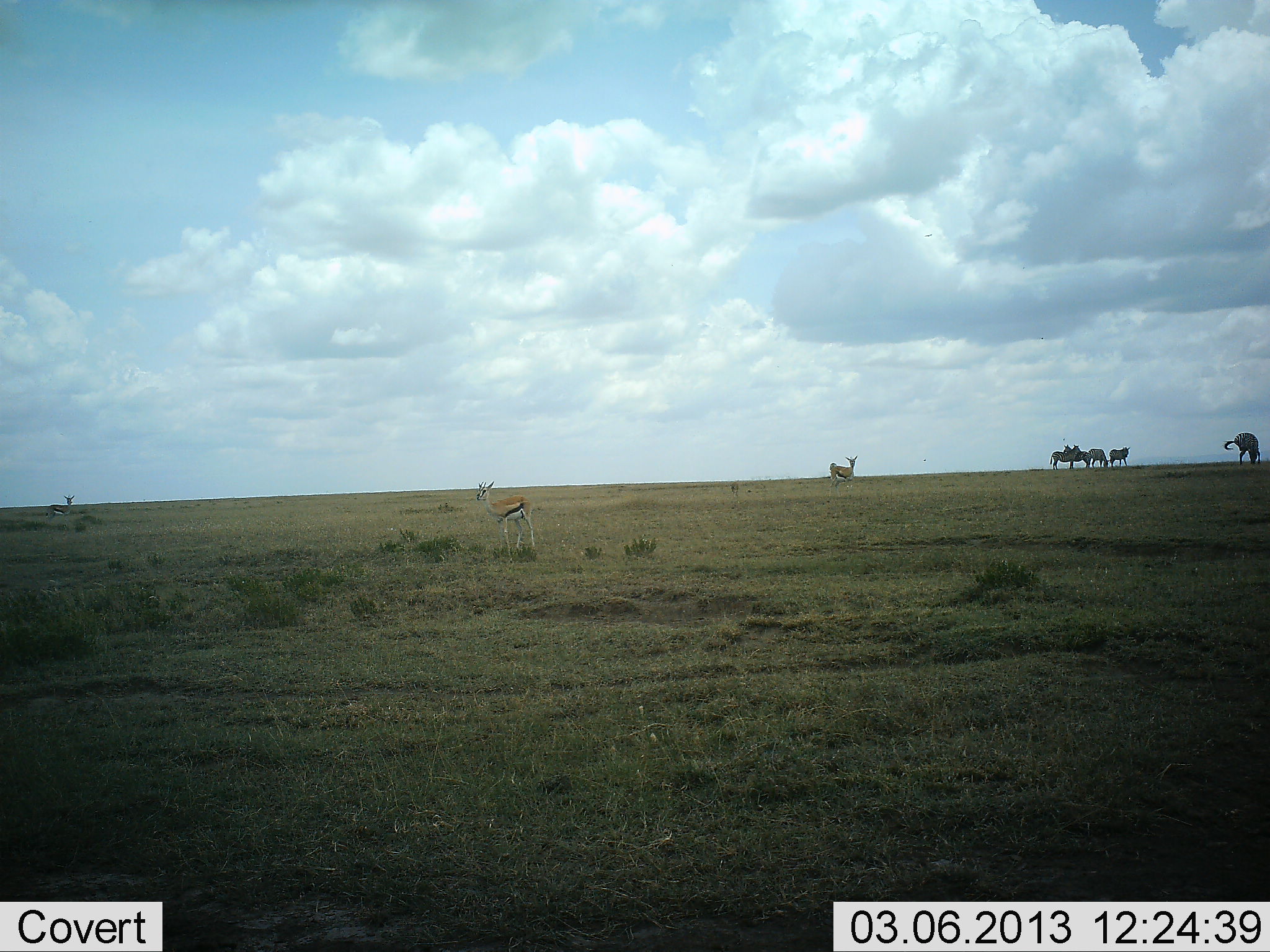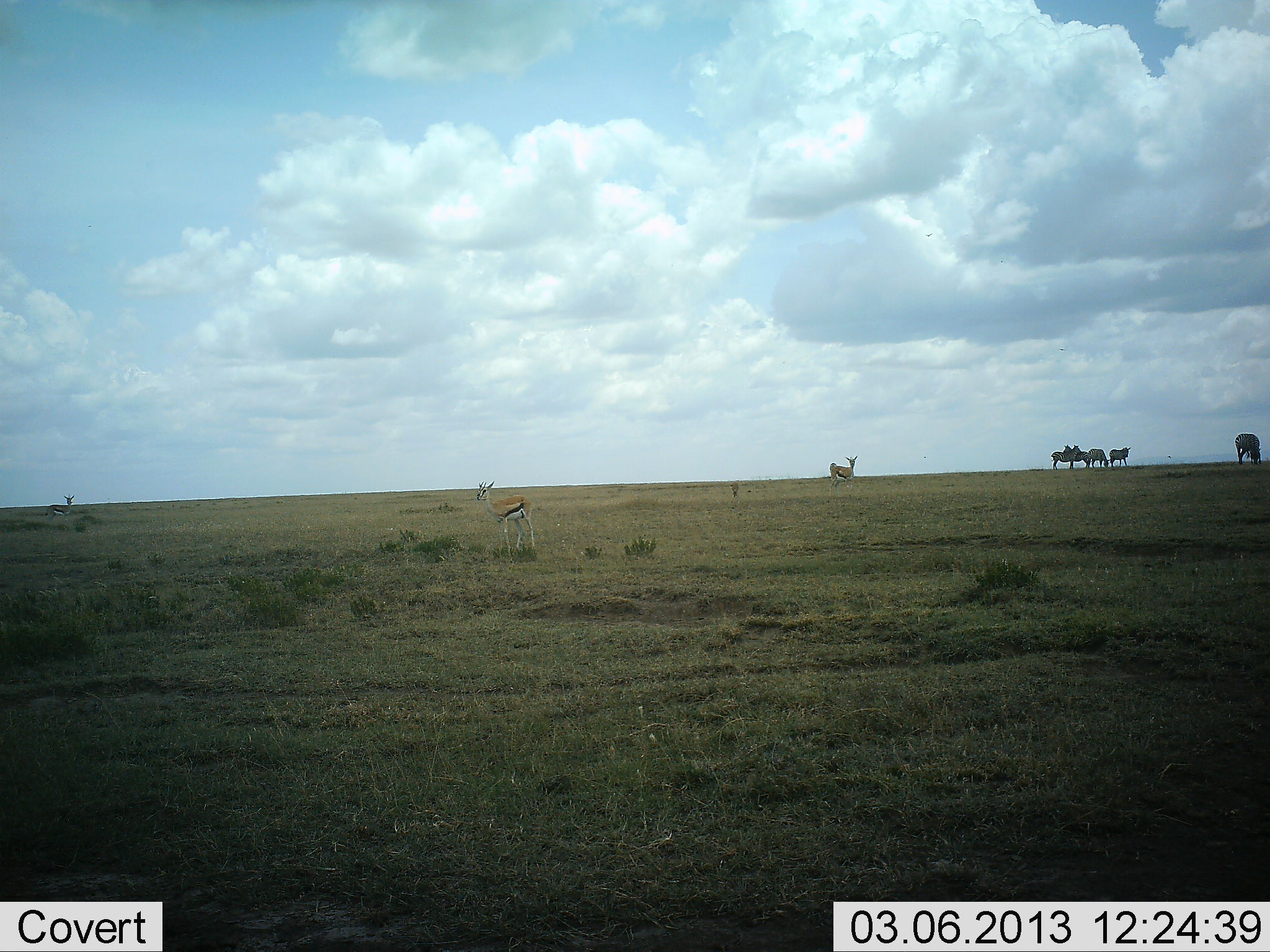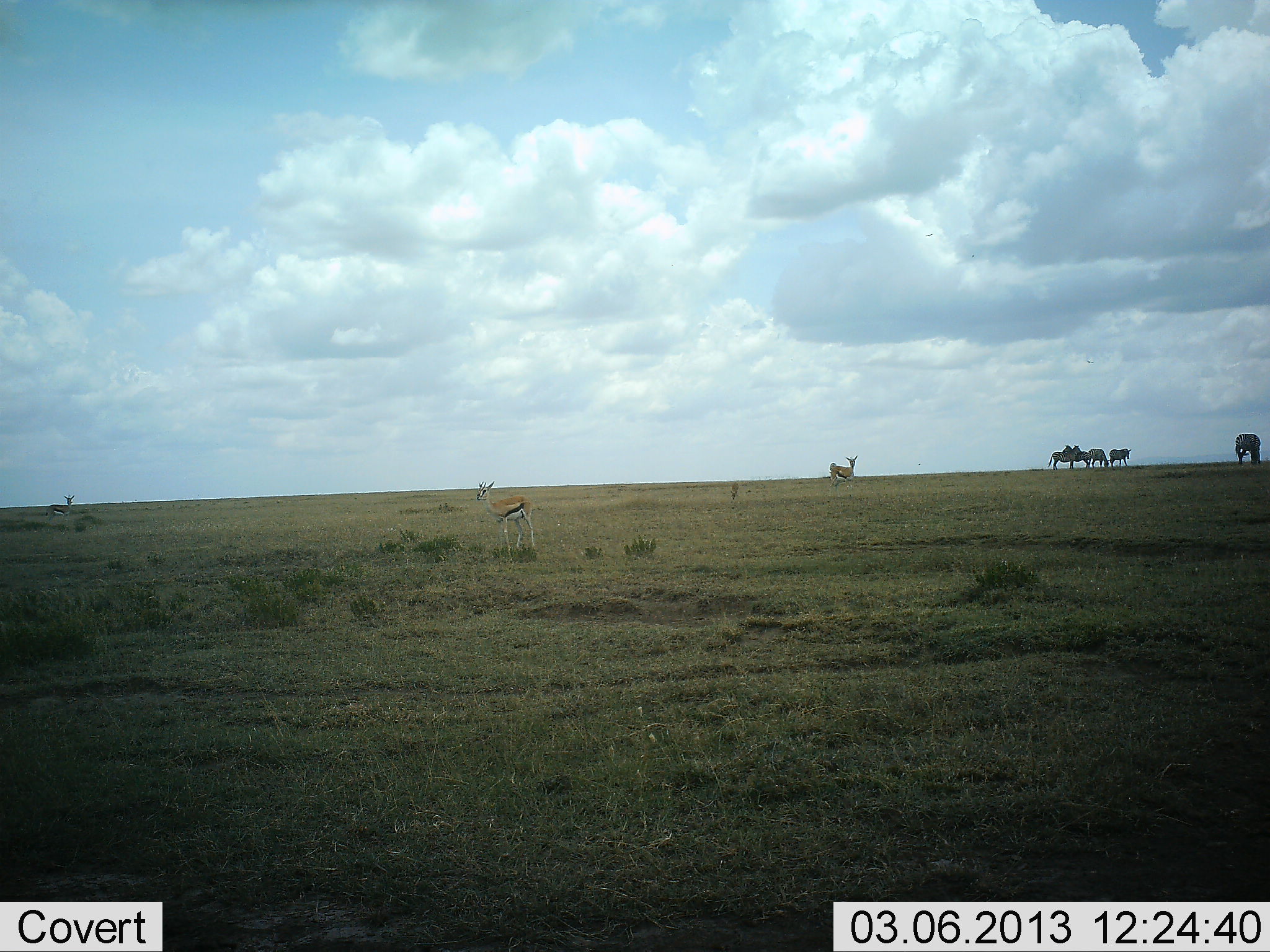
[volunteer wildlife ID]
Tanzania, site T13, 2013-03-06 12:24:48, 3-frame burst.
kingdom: Animalia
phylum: Chordata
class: Mammalia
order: Artiodactyla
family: Bovidae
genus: Eudorcas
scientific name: Eudorcas thomsonii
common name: thomson's gazelle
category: gazellethomsons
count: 3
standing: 96%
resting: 4%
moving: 9%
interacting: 9%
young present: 0%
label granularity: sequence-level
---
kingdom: Animalia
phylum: Chordata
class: Mammalia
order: Artiodactyla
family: Bovidae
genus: Connochaetes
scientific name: Connochaetes taurinus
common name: blue wildebeest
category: wildebeest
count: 5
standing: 88%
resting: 0%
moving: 0%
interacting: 0%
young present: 0%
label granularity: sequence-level